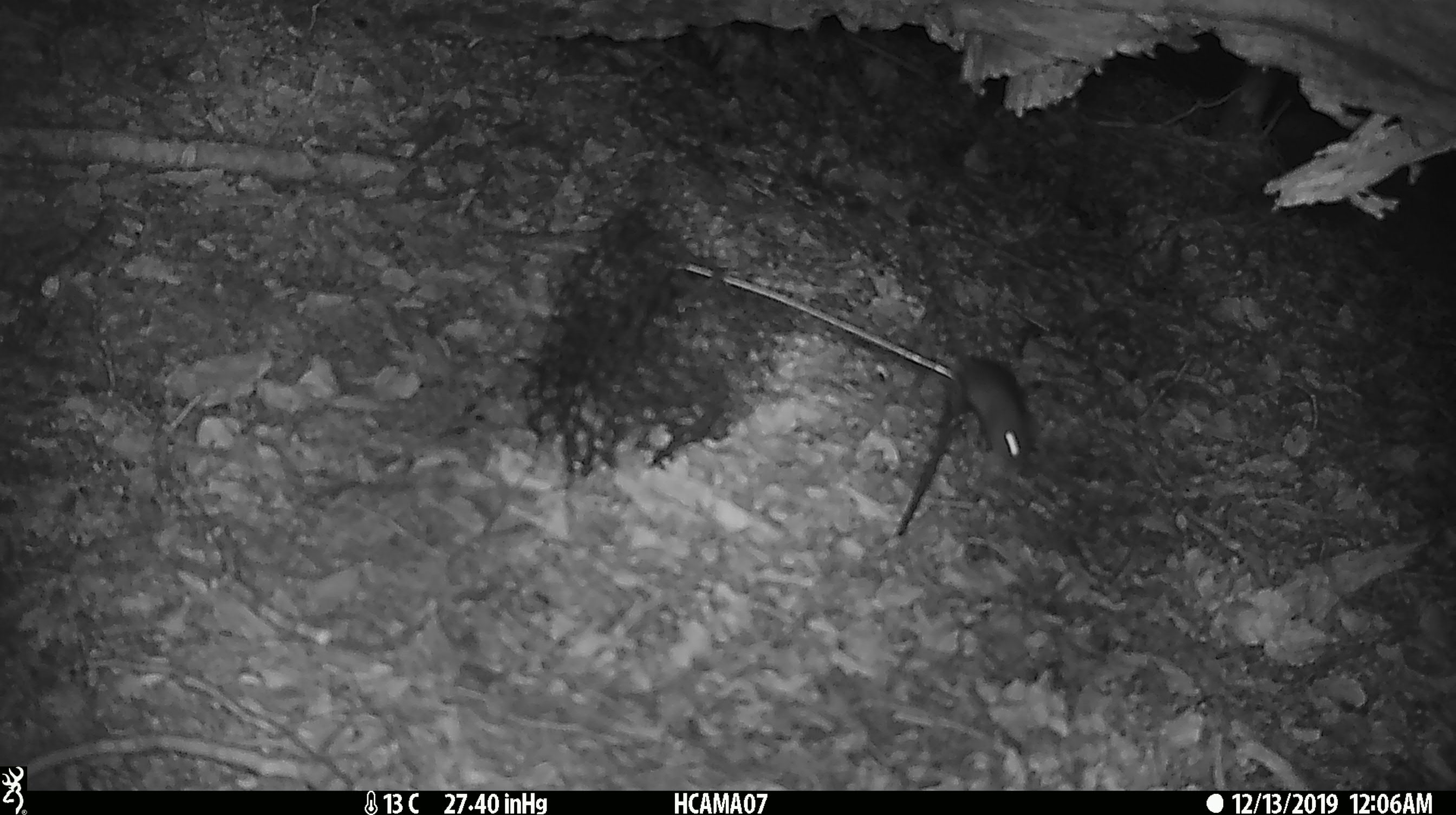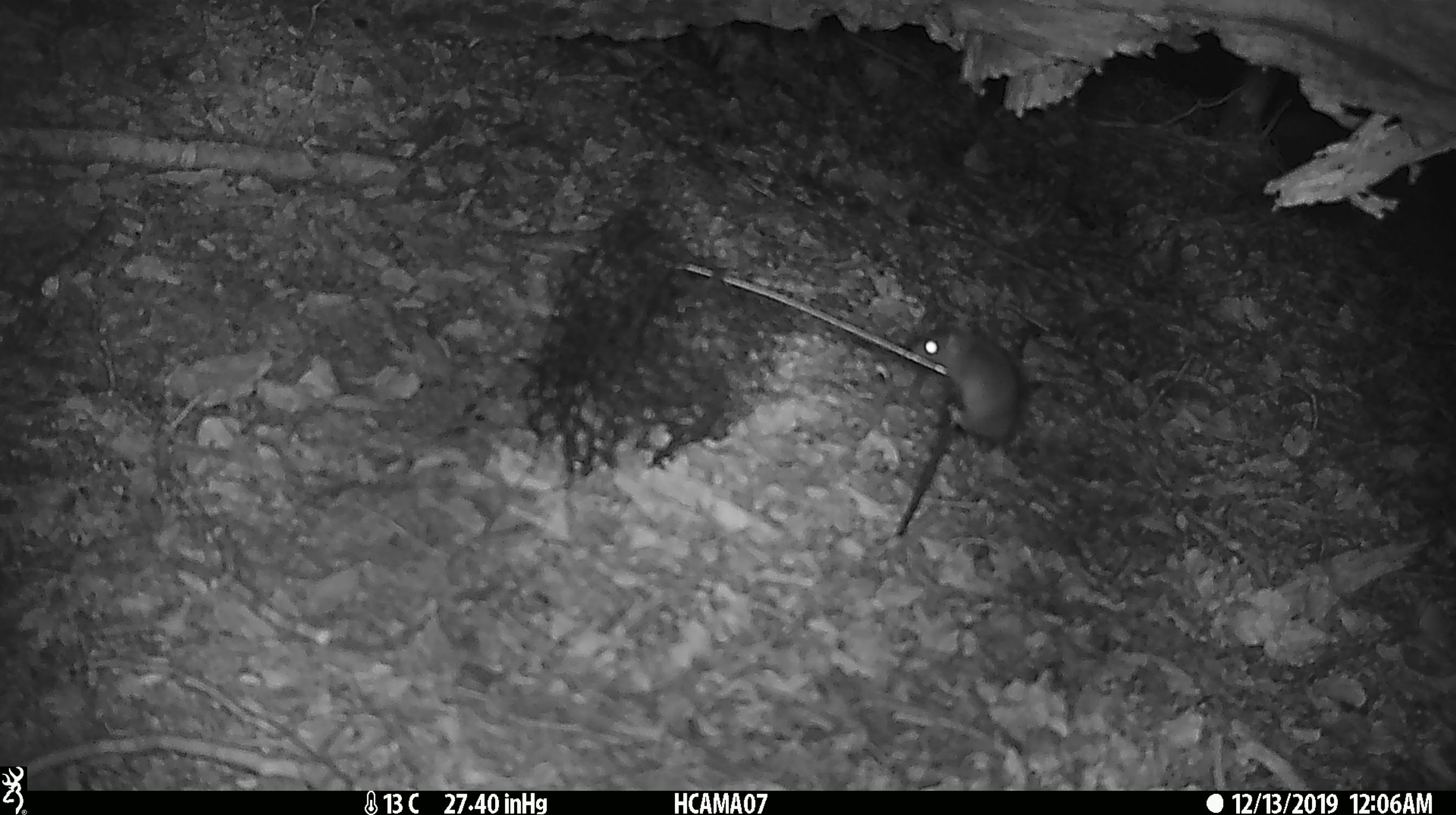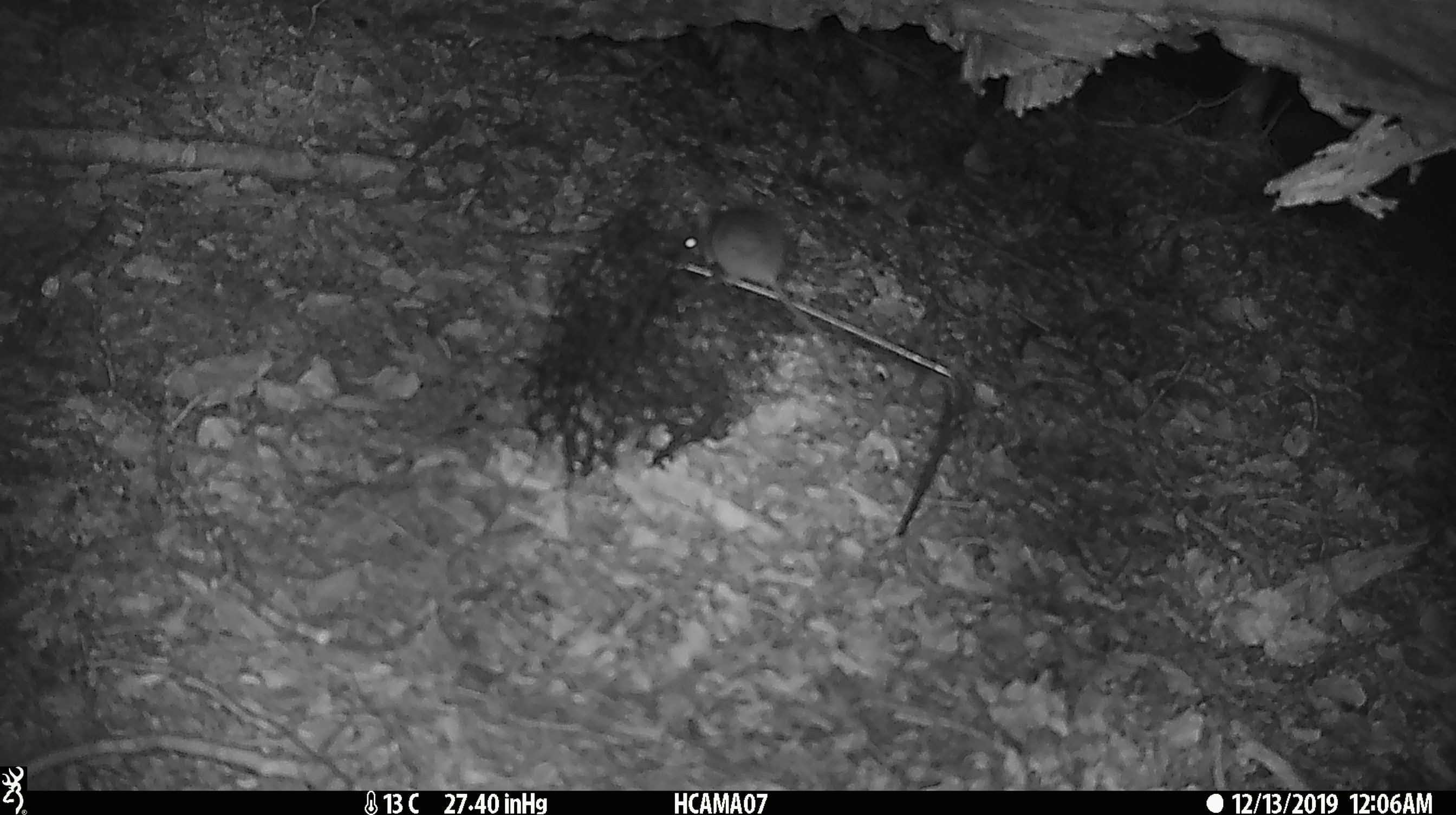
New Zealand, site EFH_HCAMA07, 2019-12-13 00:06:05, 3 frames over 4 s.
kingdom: Animalia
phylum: Chordata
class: Mammalia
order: Rodentia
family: Muridae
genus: Mus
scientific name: Mus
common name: mouse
Mouse (Mus).